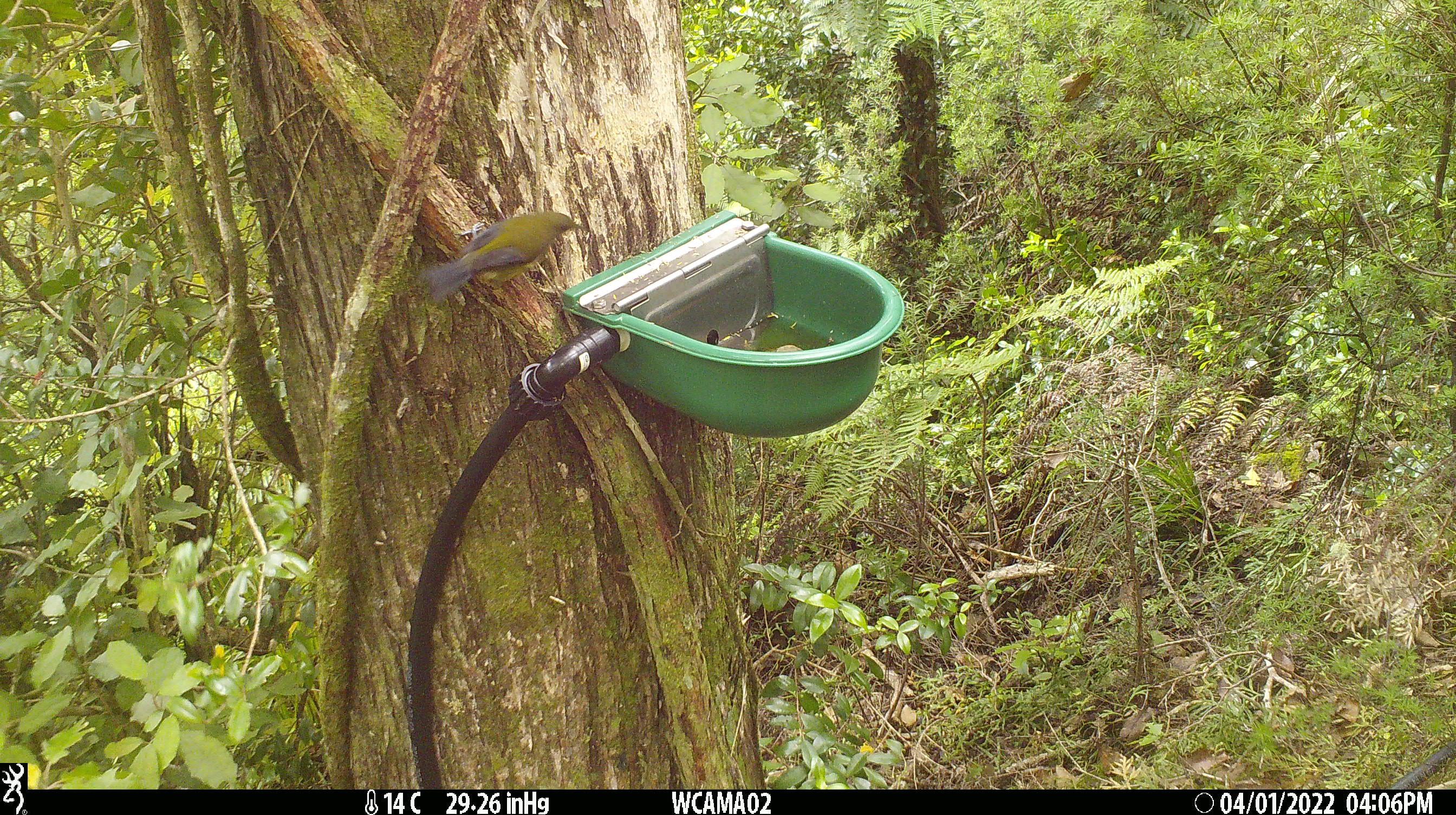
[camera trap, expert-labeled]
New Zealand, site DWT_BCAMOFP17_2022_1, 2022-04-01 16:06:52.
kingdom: Animalia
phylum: Chordata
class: Aves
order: Passeriformes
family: Meliphagidae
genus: Anthornis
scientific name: Anthornis melanura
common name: new zealand bellbird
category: bellbird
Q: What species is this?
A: Bellbird (new zealand bellbird) (Anthornis melanura).